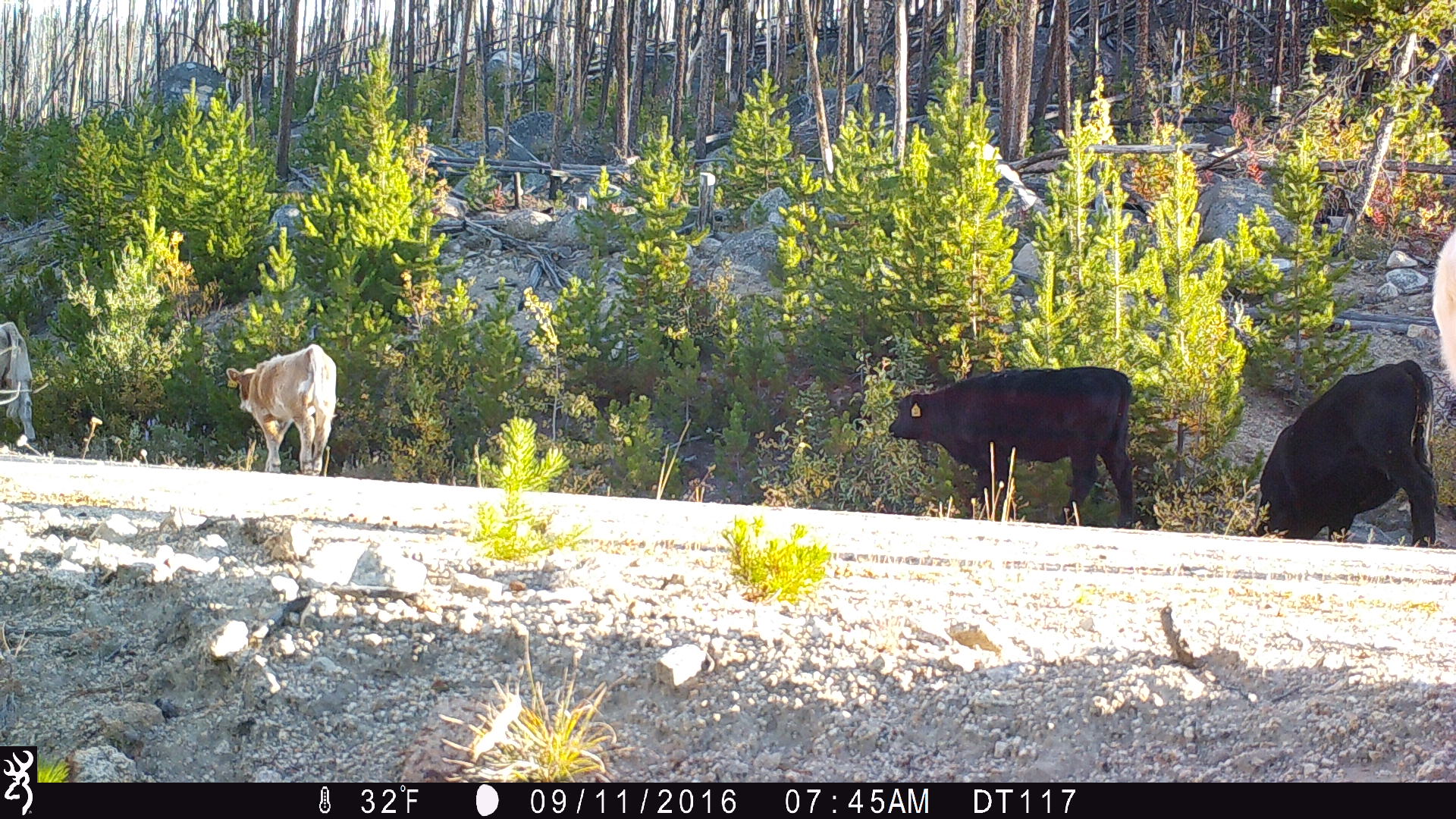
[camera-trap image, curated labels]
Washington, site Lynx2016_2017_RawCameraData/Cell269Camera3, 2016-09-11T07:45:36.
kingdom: Animalia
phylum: Chordata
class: Mammalia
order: Artiodactyla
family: Bovidae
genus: Bos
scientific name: Bos taurus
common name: domestic cattle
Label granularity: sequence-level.